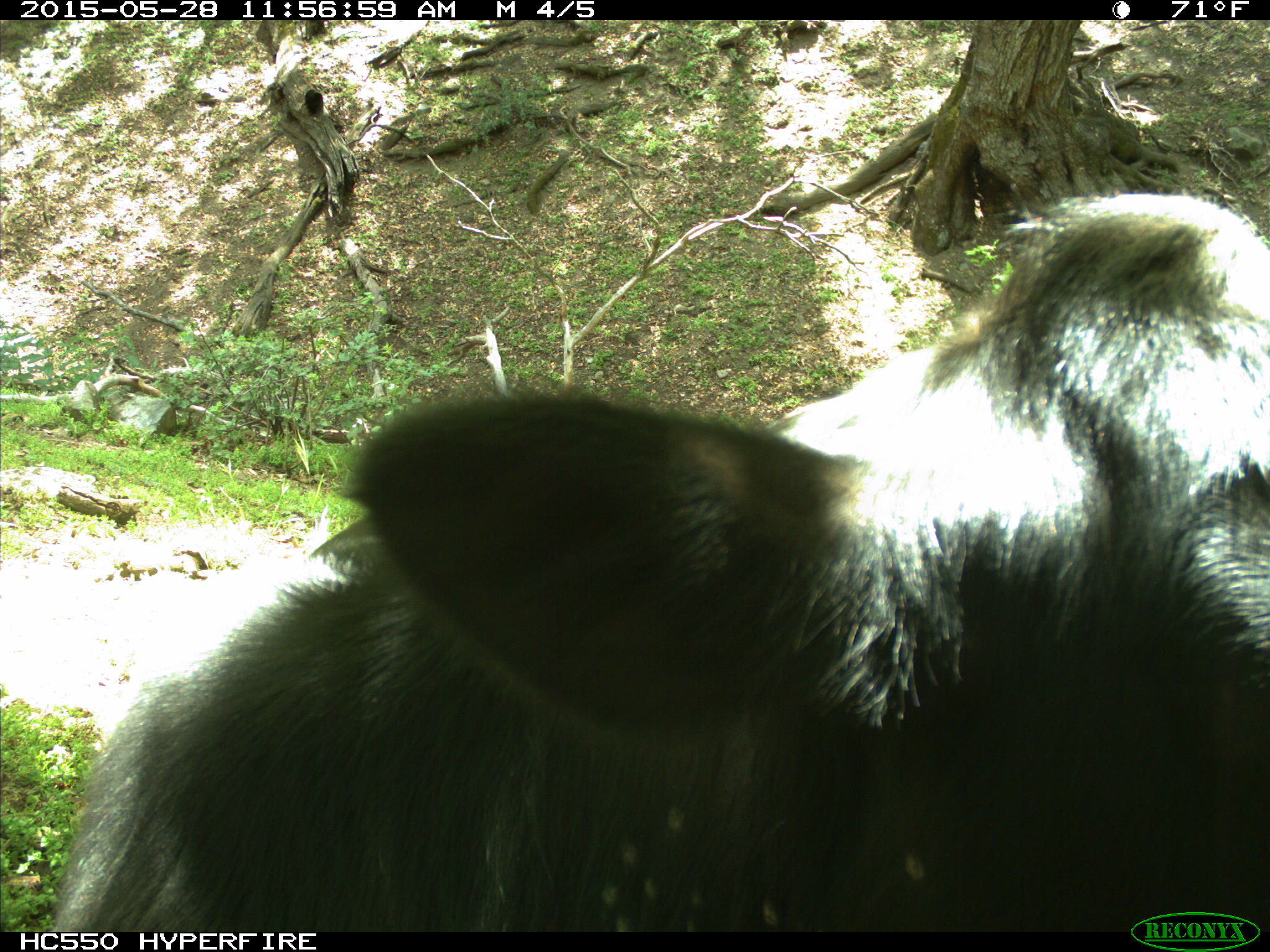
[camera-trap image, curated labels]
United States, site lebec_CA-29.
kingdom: Animalia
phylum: Chordata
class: Mammalia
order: Artiodactyla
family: Bovidae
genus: Bos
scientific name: Bos taurus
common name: domestic cow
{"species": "Bos taurus (domestic cow)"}